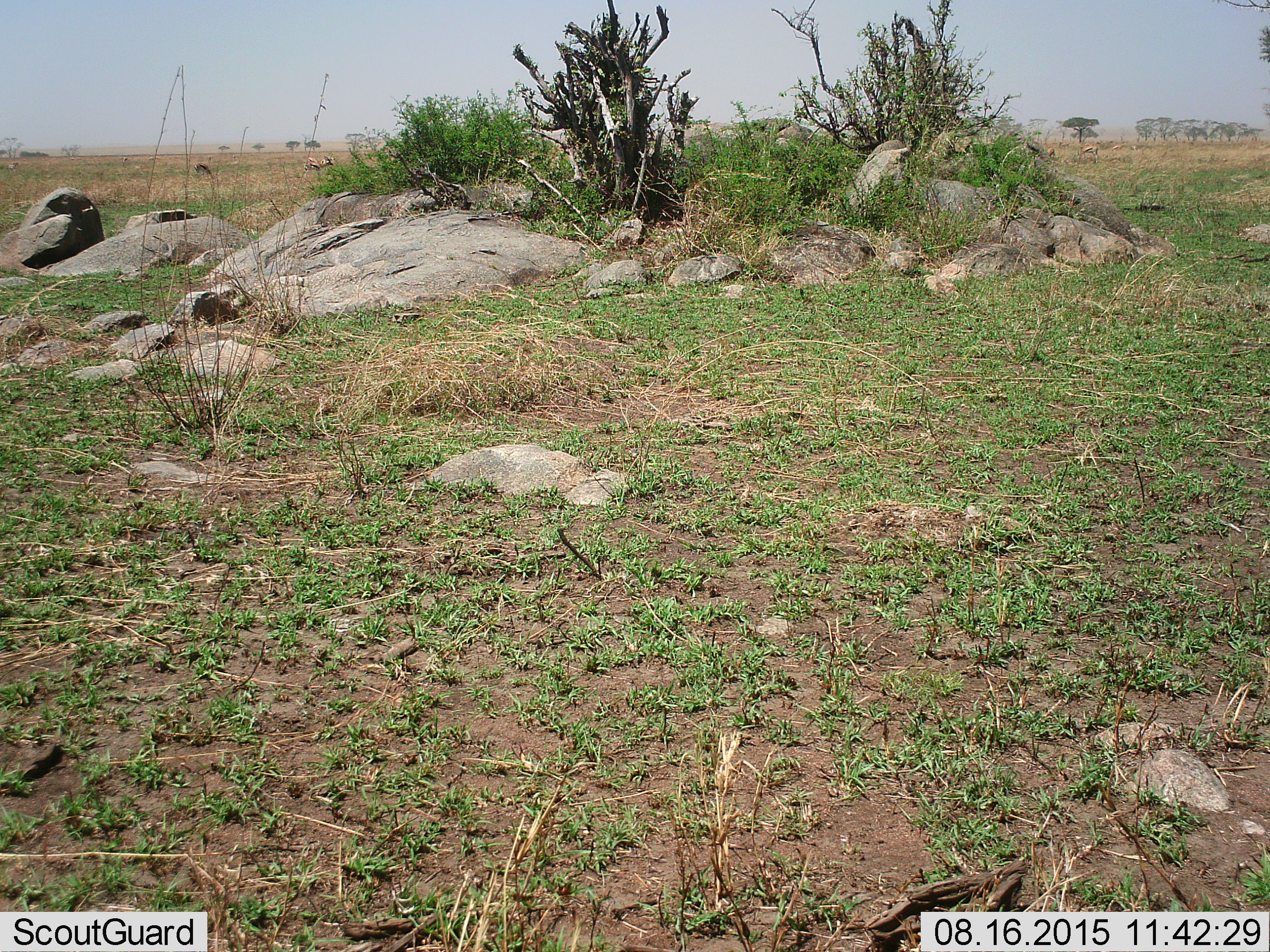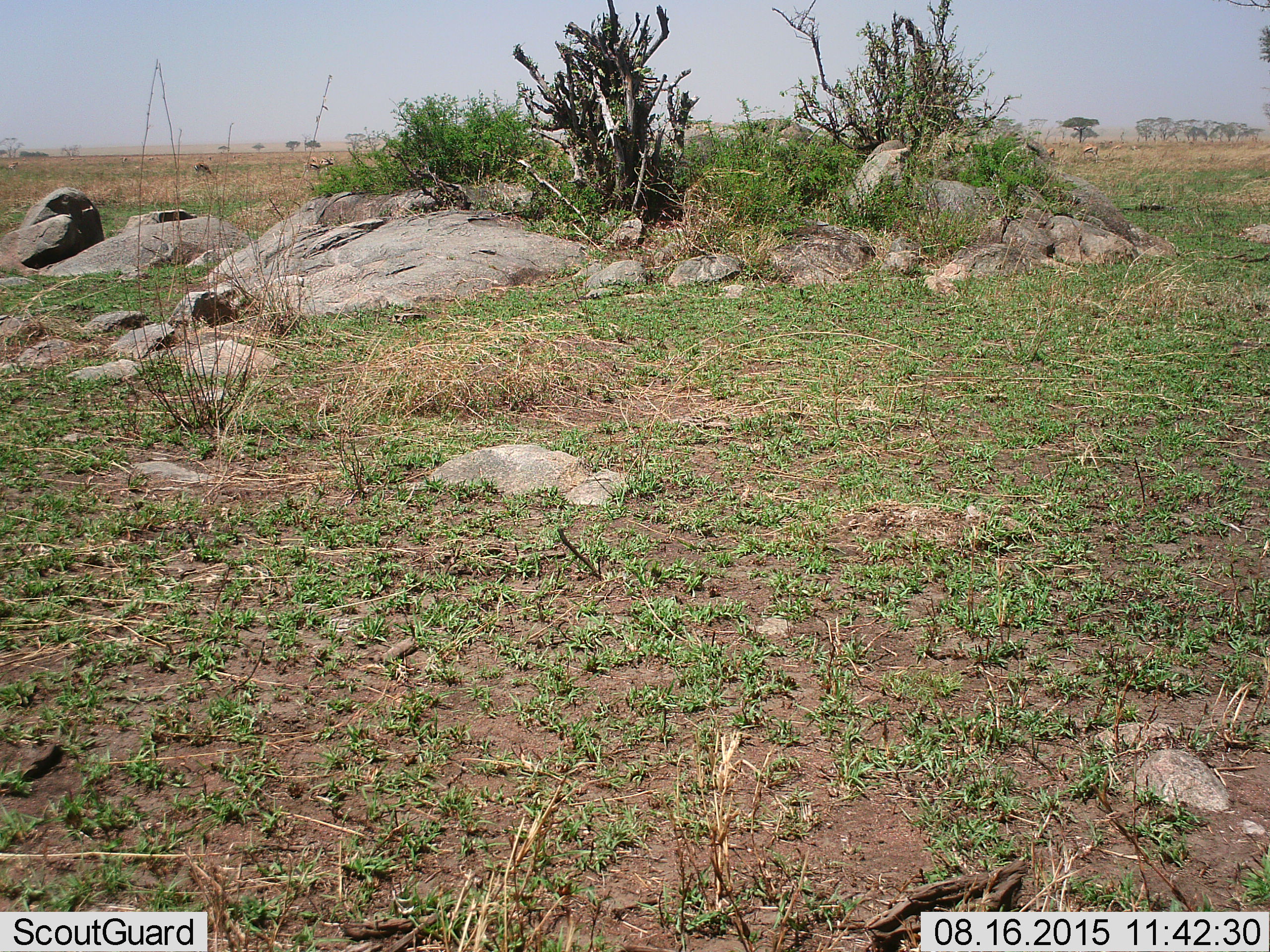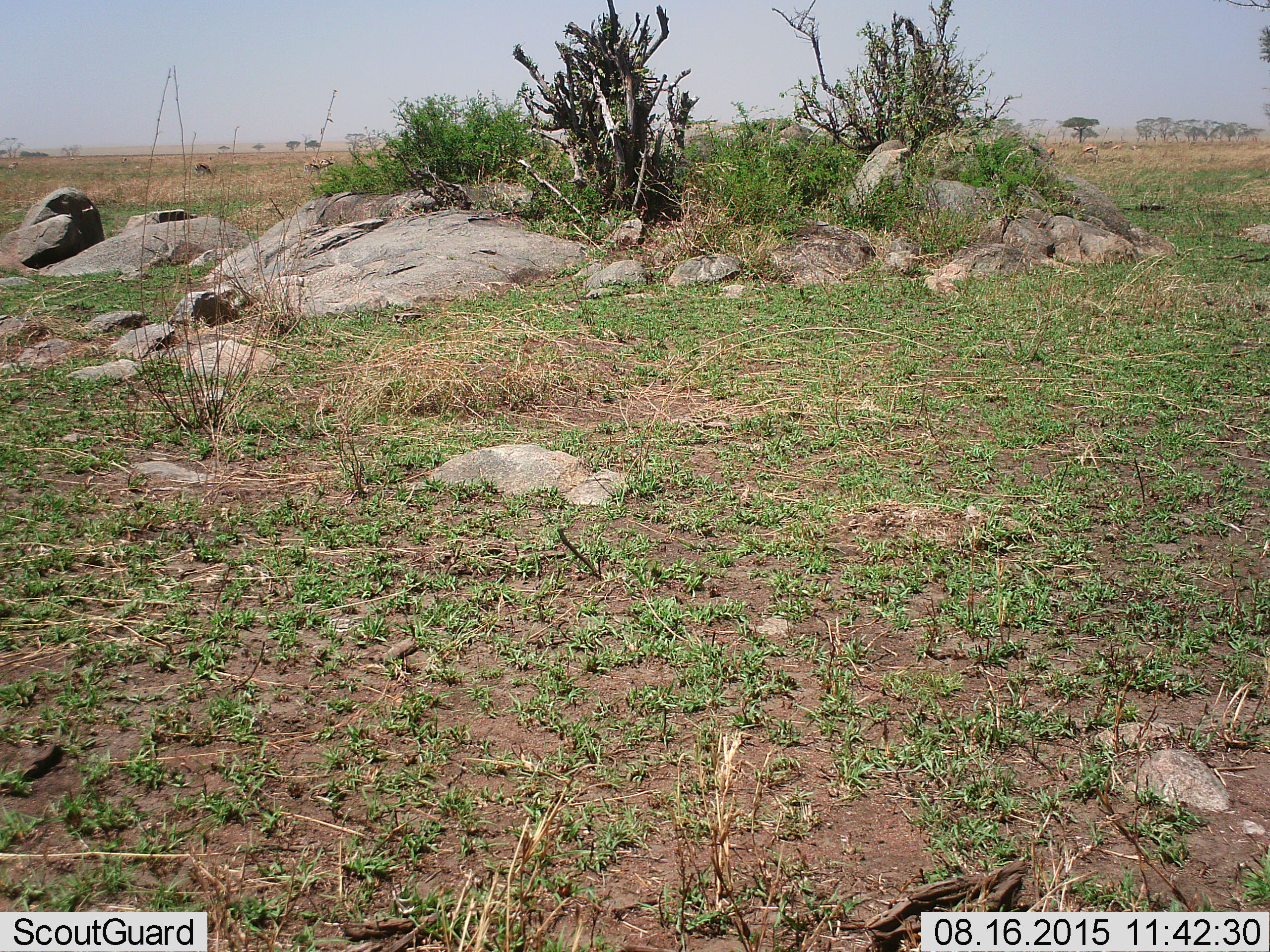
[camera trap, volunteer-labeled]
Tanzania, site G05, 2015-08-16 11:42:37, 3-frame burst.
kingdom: Animalia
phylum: Chordata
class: Mammalia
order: Artiodactyla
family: Bovidae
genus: Eudorcas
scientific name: Eudorcas thomsonii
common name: thomson's gazelle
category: gazellethomsons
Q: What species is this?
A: Gazellethomsons (thomson's gazelle) (Eudorcas thomsonii).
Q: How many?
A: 10.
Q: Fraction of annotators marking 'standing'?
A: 33%.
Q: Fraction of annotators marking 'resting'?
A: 0%.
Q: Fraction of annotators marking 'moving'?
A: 22%.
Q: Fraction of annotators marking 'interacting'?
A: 0%.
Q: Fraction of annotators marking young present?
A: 0%.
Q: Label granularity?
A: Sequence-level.